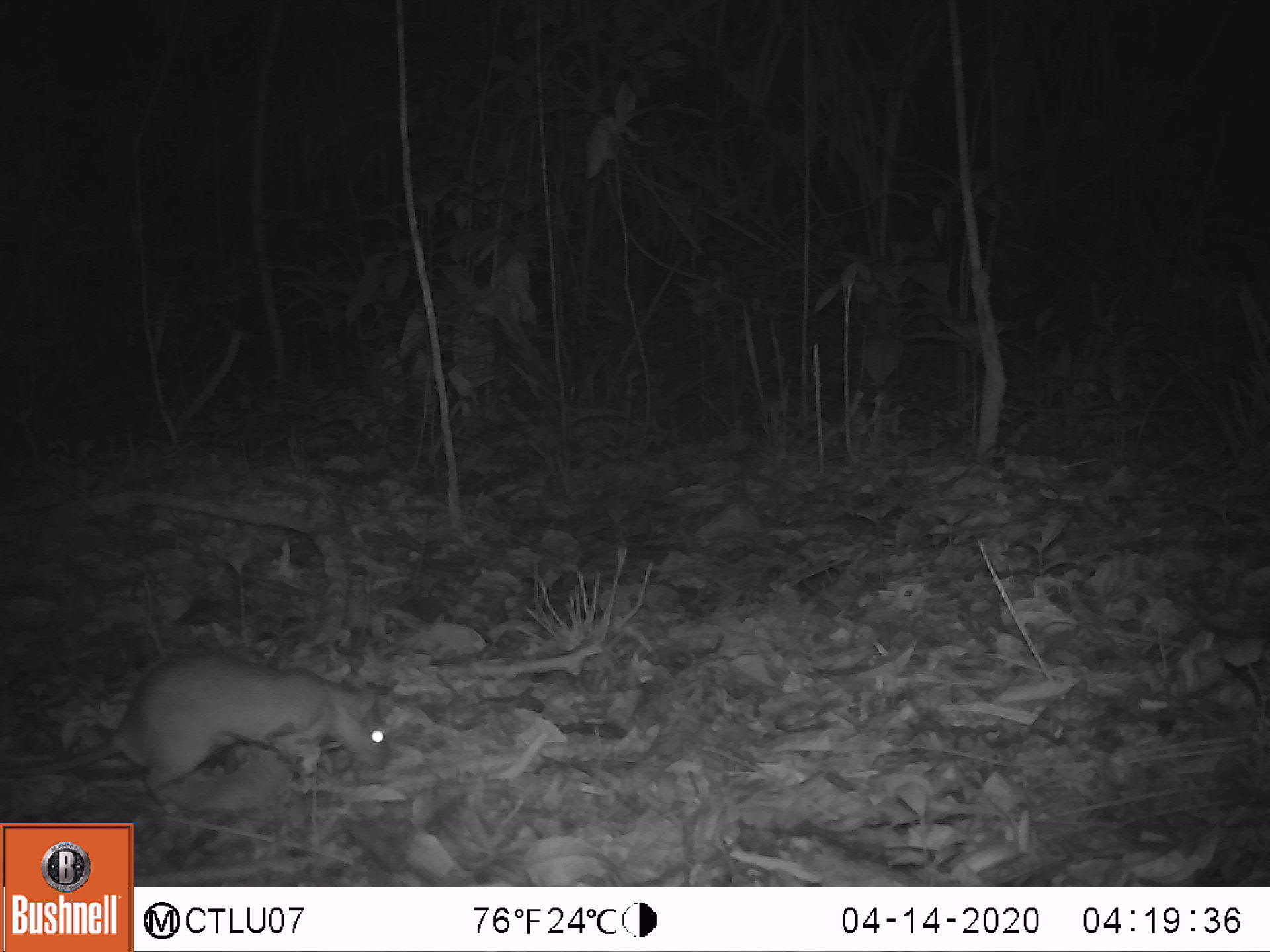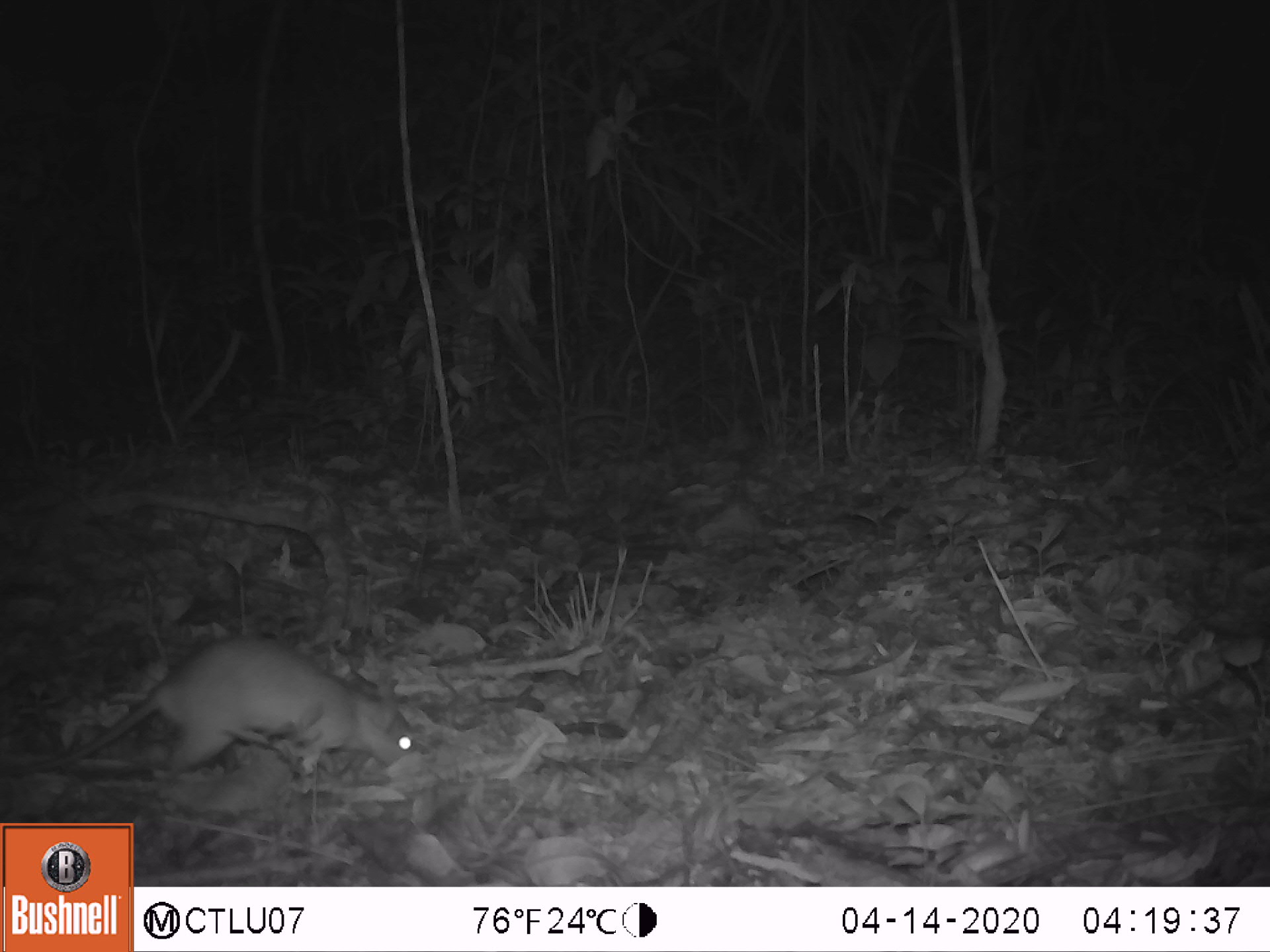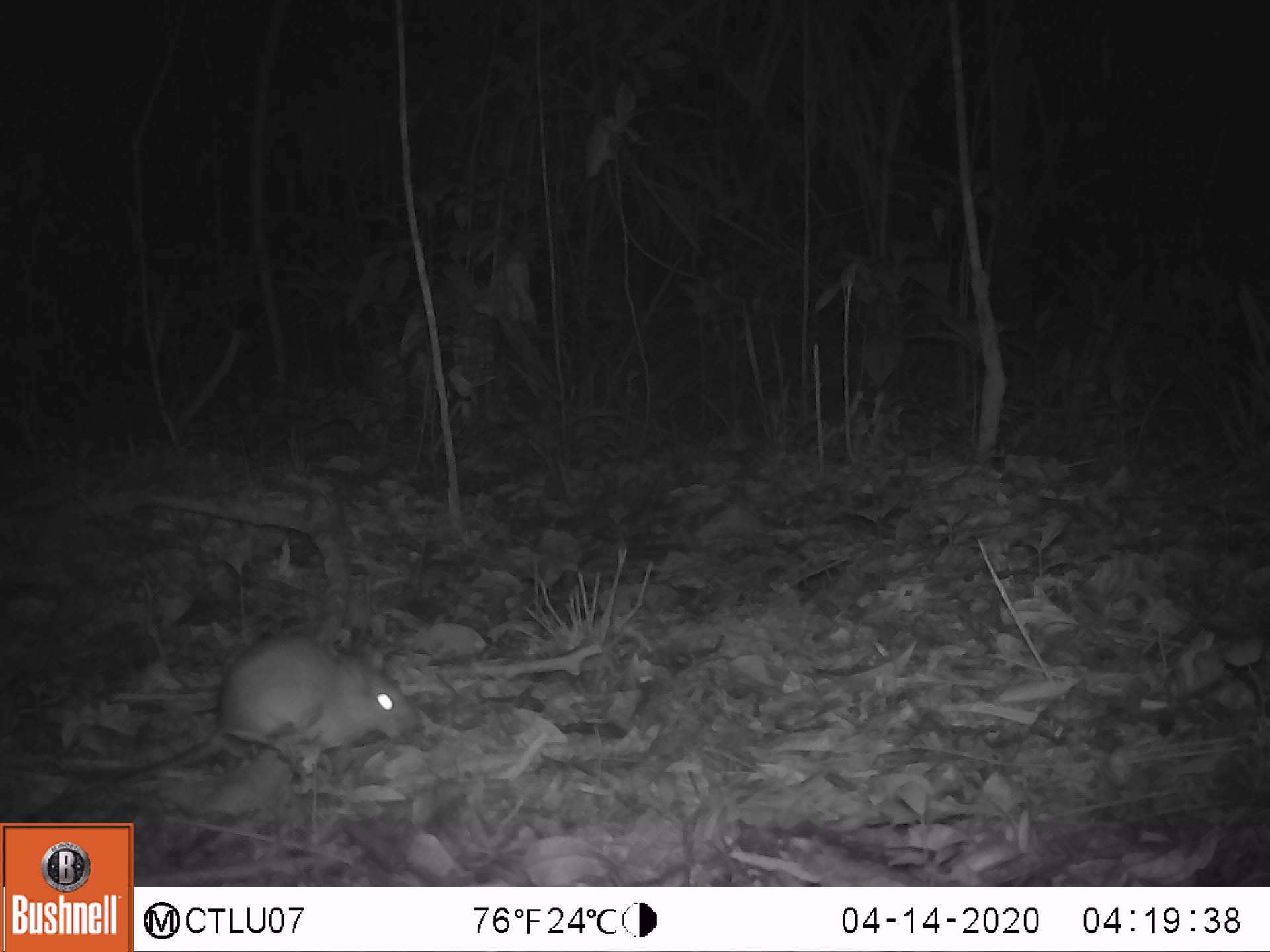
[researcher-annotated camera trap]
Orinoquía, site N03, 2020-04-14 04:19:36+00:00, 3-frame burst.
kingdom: Animalia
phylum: Chordata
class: Mammalia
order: Rodentia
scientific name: Rodentia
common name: rodent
Rodent (Rodentia).